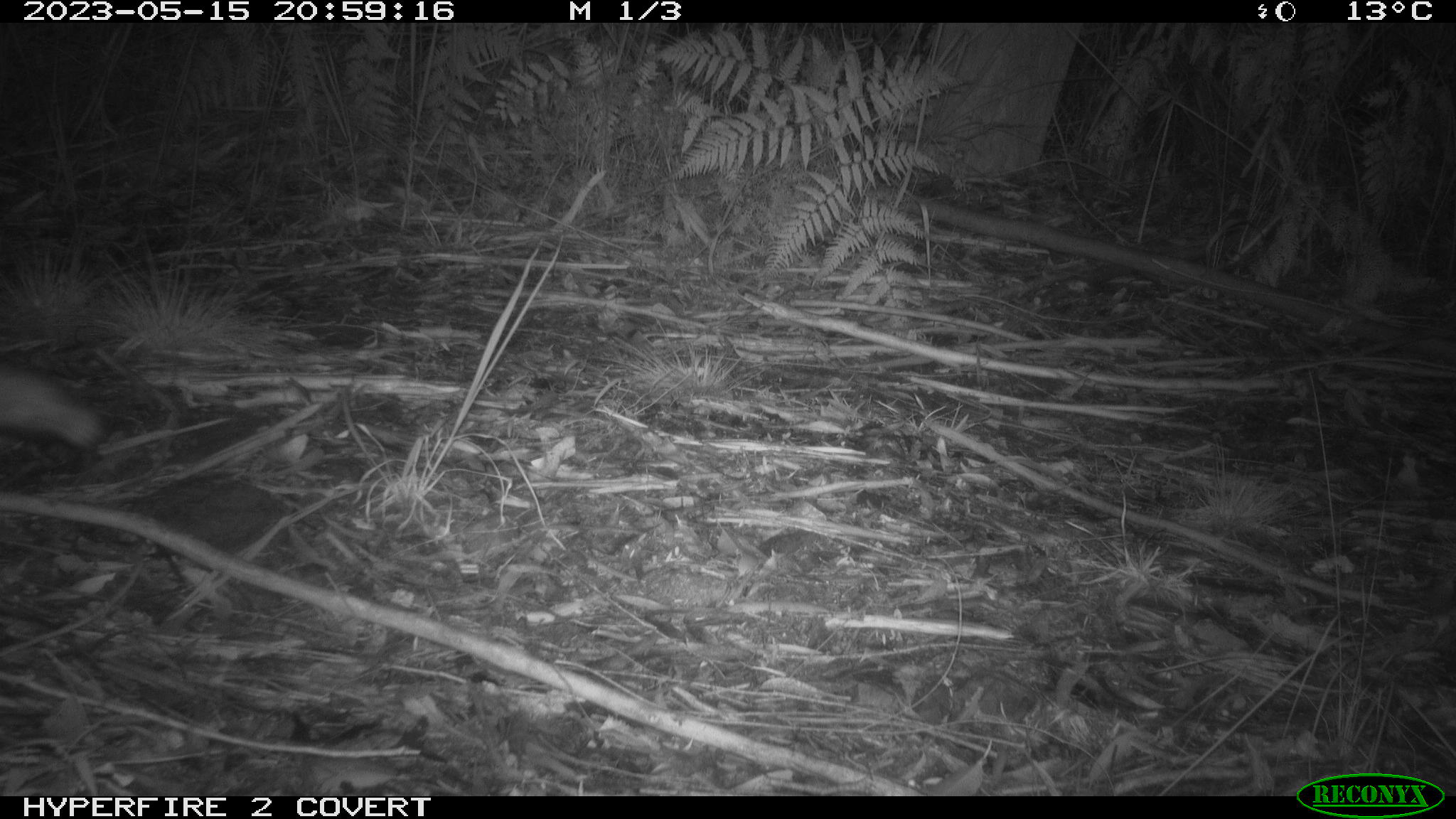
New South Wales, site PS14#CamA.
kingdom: Animalia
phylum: Chordata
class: Mammalia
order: Carnivora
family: Canidae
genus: Vulpes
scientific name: Vulpes vulpes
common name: red fox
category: fox